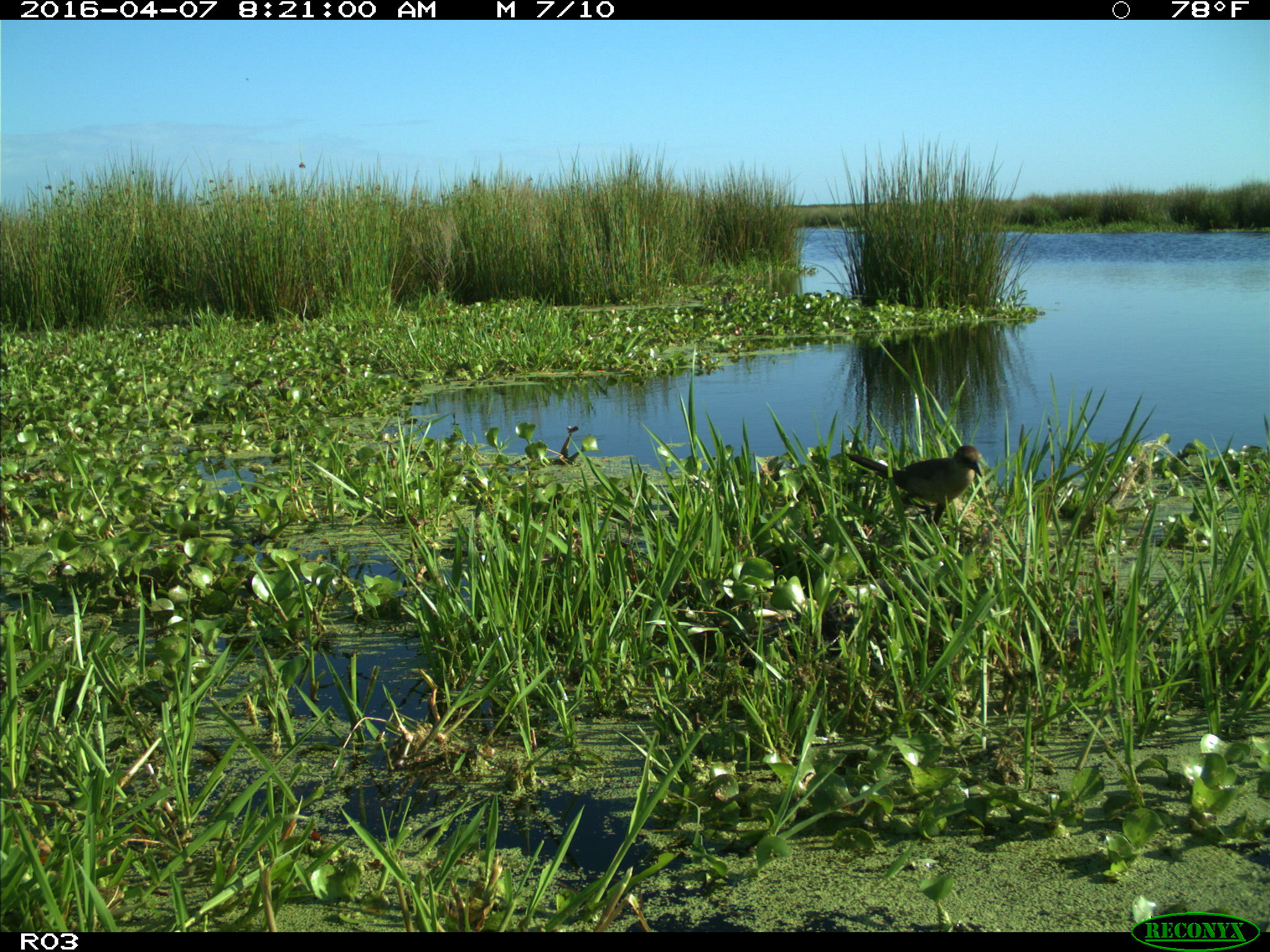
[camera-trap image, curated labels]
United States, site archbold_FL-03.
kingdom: Animalia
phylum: Chordata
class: Mammalia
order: Artiodactyla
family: Bovidae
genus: Bos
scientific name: Bos taurus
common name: domestic cow